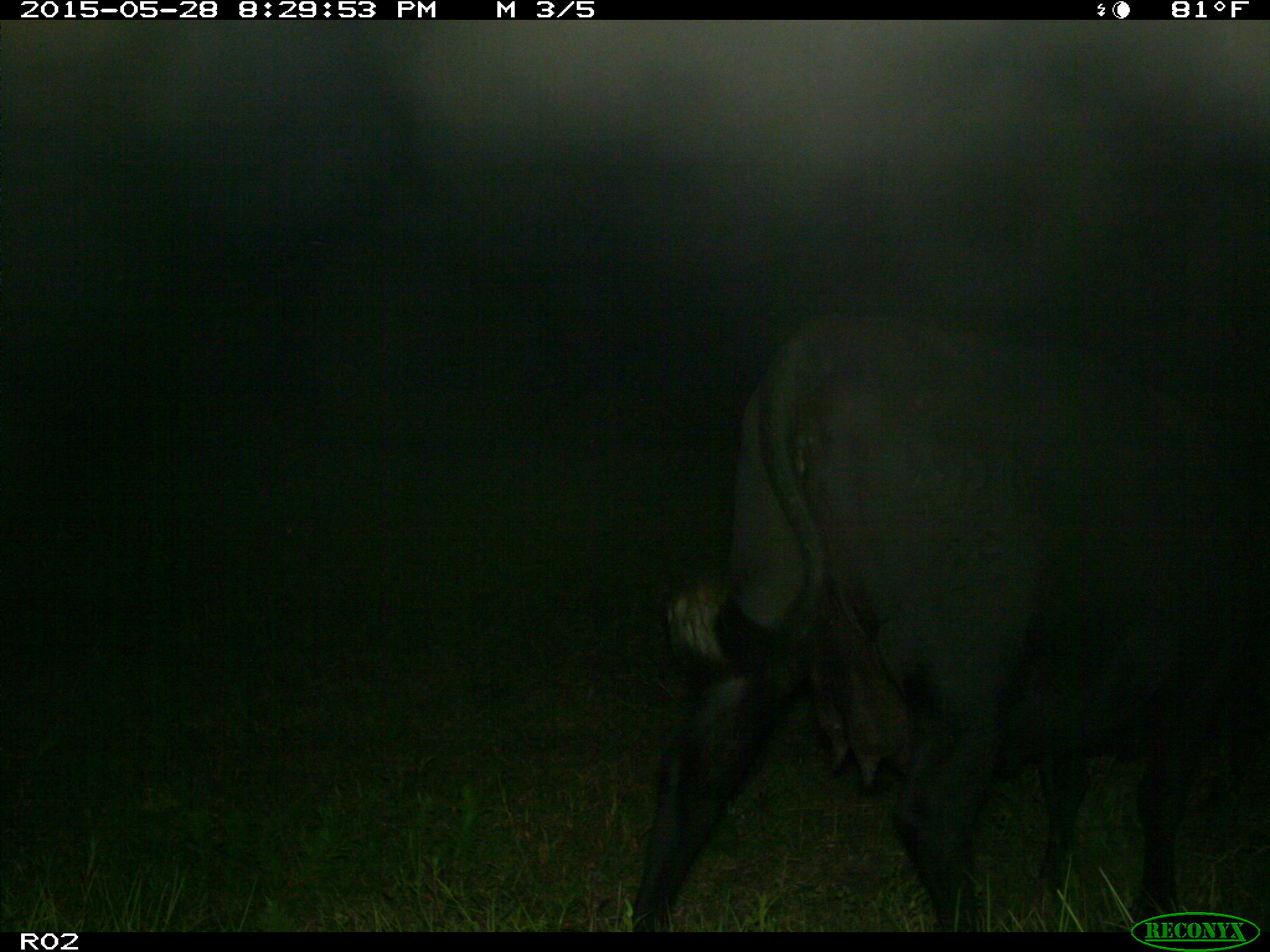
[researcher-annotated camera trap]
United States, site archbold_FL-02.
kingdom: Animalia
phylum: Chordata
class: Mammalia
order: Artiodactyla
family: Bovidae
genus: Bos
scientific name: Bos taurus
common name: domestic cow